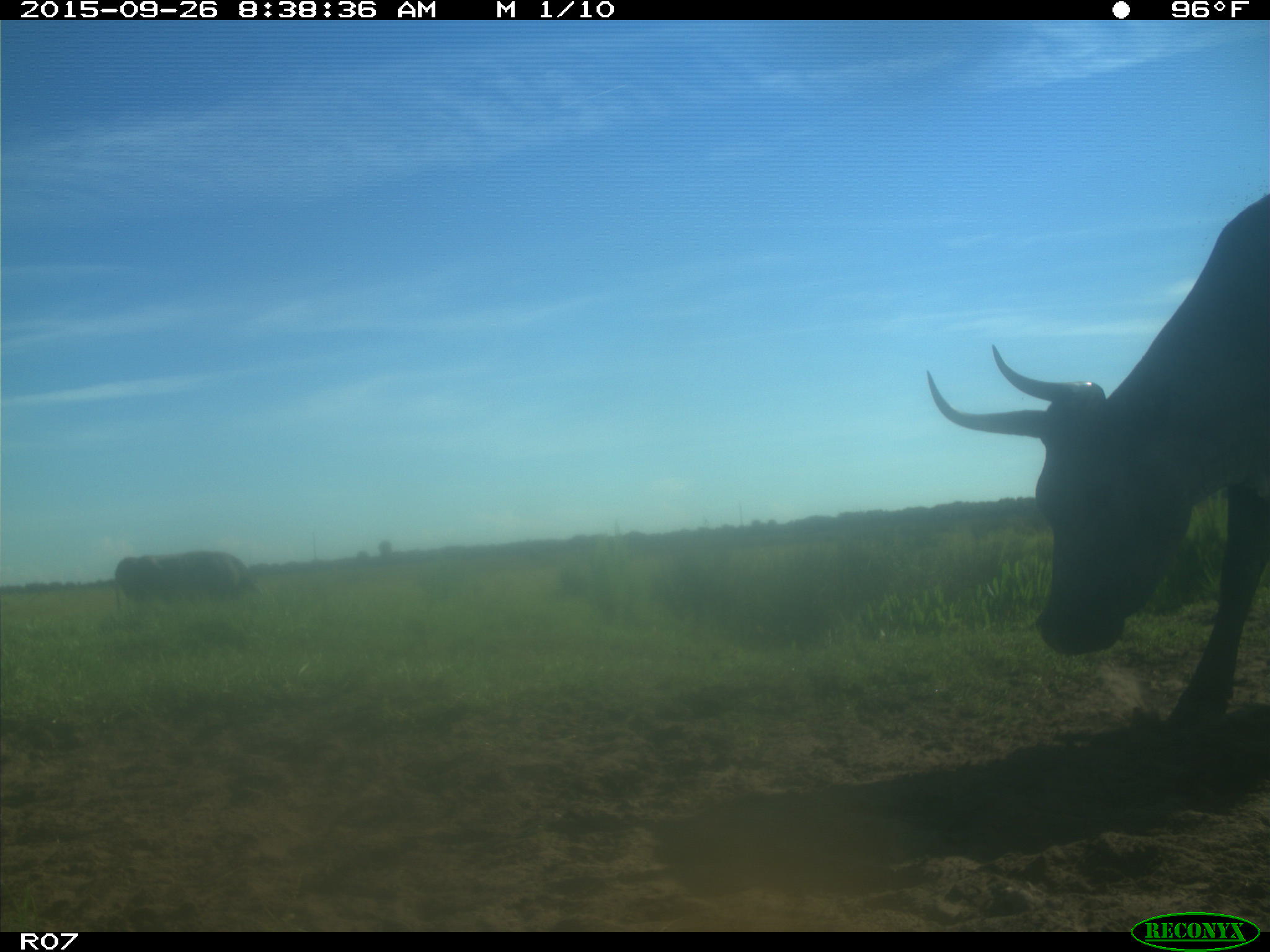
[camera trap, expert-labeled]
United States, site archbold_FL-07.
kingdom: Animalia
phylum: Chordata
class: Mammalia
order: Artiodactyla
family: Bovidae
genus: Bos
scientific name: Bos taurus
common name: domestic cow